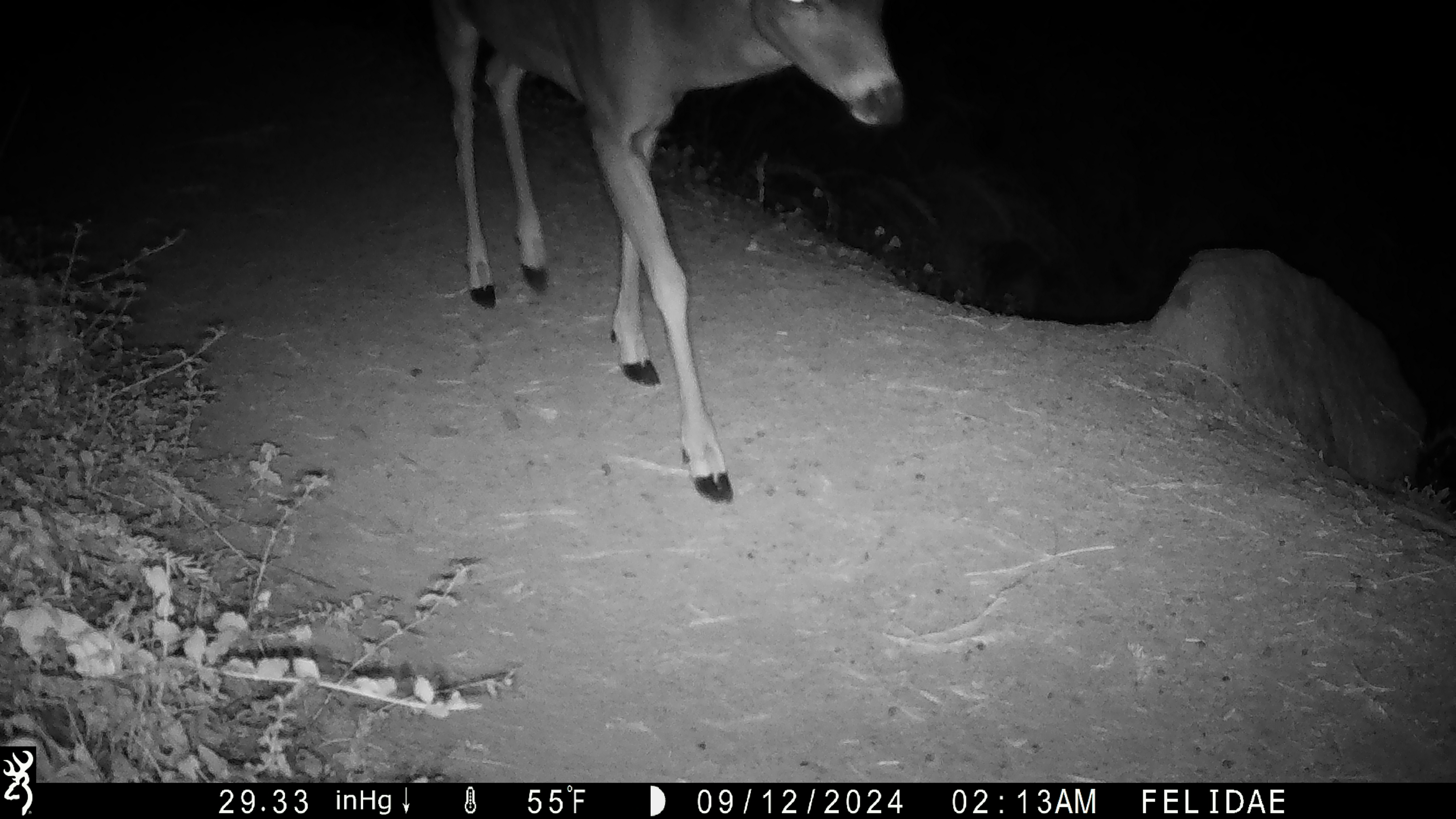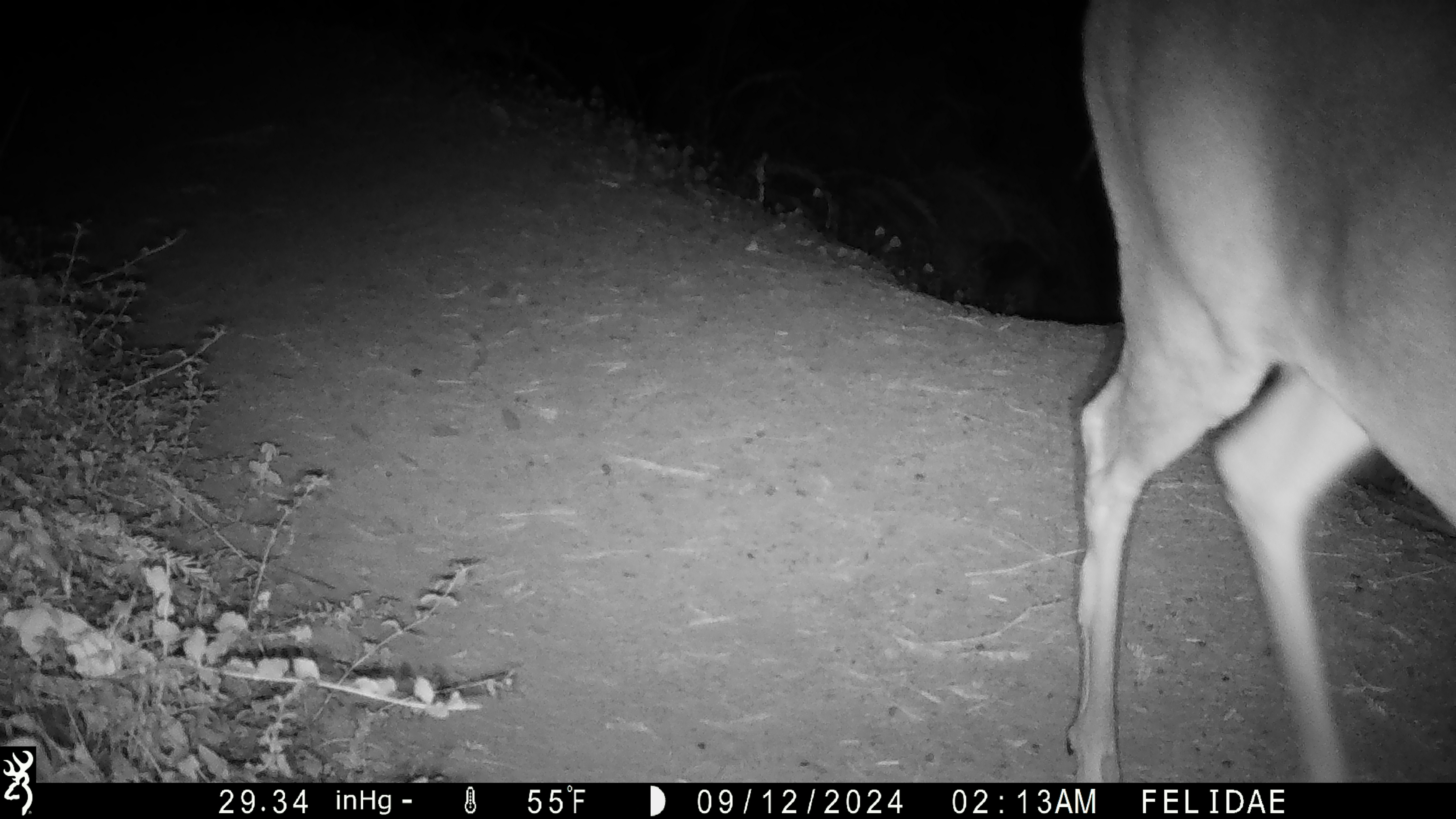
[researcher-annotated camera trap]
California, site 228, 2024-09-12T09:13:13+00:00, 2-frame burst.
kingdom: Animalia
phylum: Chordata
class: Mammalia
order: Artiodactyla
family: Cervidae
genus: Odocoileus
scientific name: Odocoileus hemionus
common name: mule deer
Mule deer (Odocoileus hemionus).